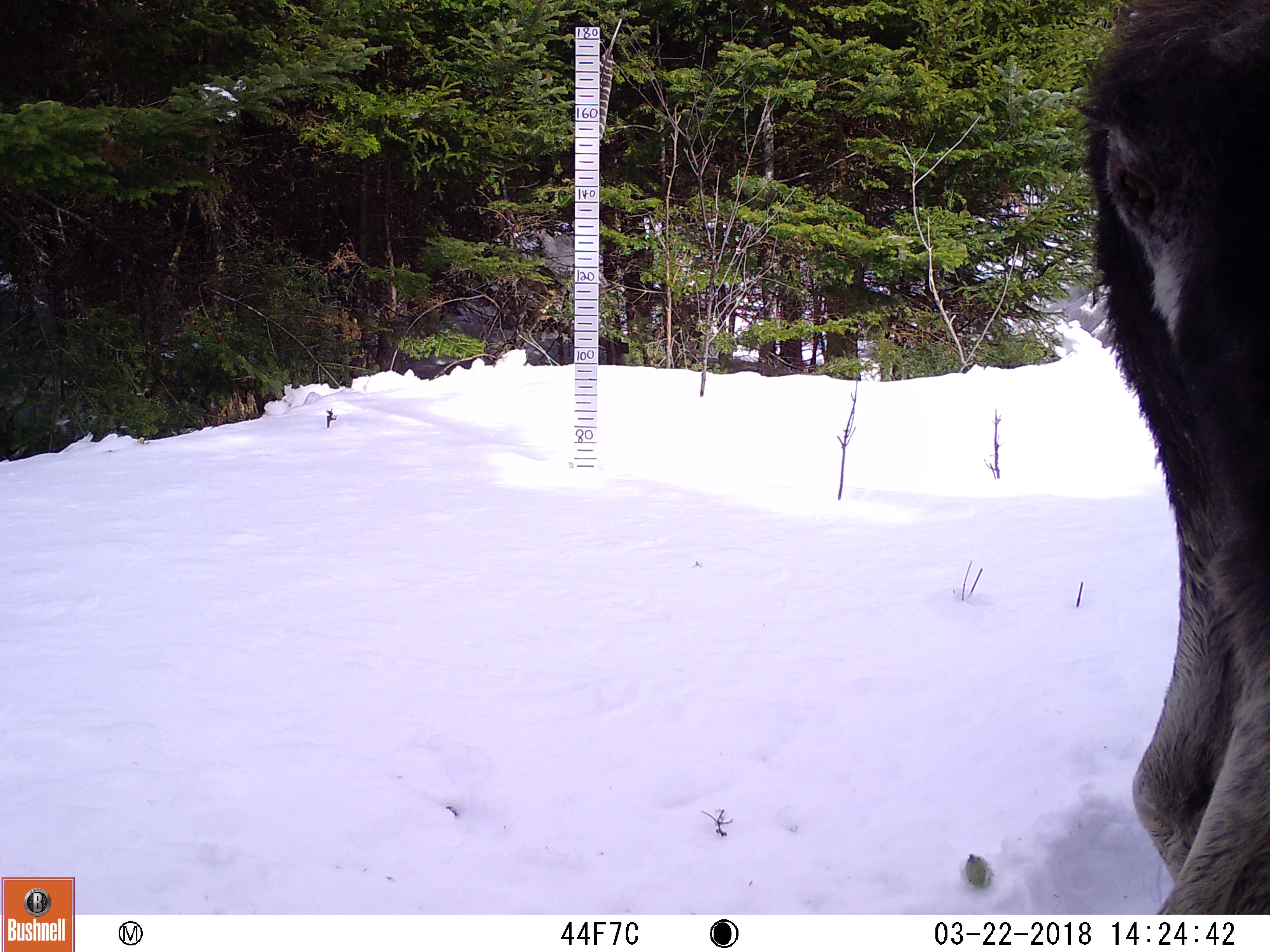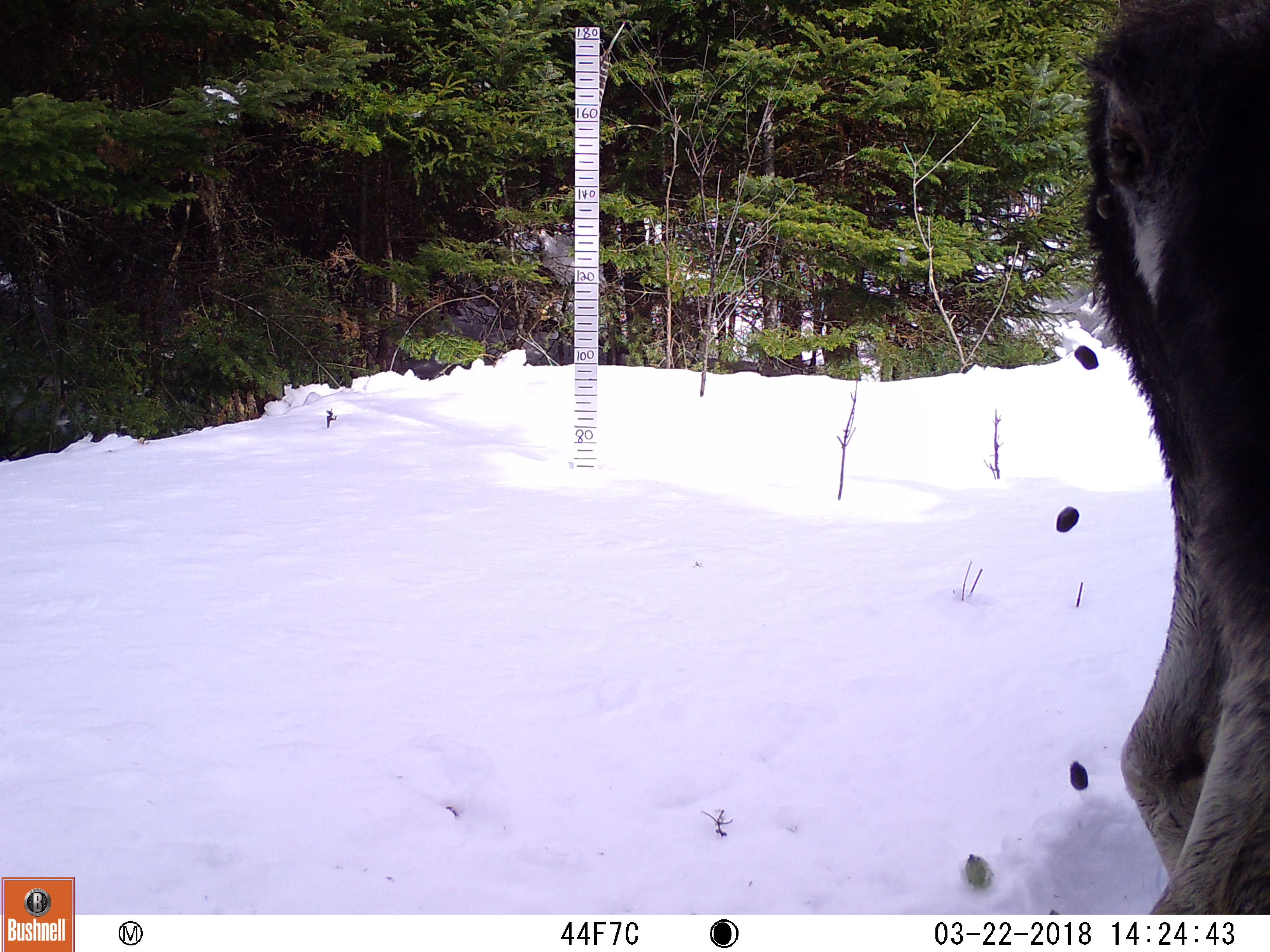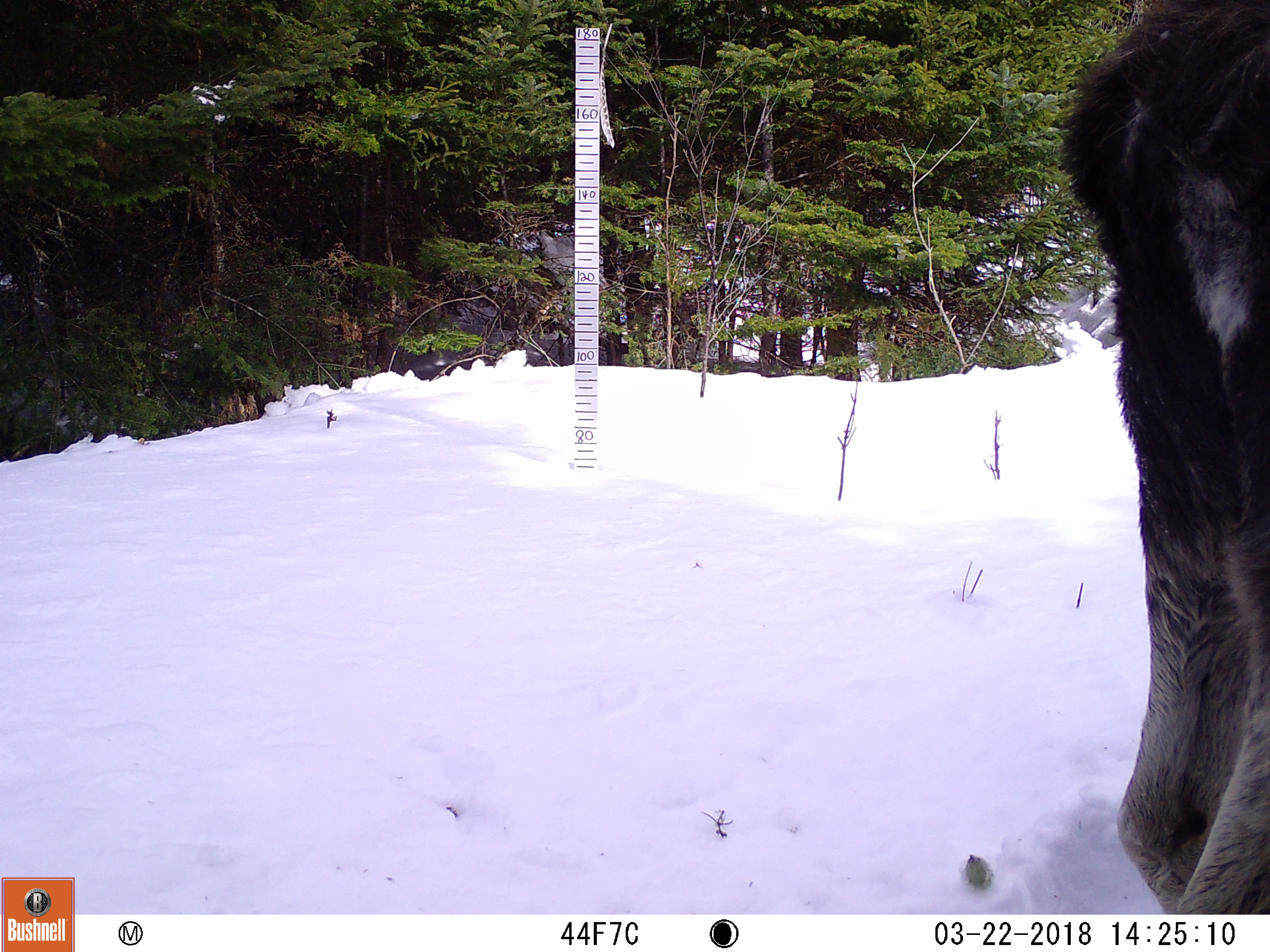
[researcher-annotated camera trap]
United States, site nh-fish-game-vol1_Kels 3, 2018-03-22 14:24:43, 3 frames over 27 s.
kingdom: Animalia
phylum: Chordata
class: Mammalia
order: Artiodactyla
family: Cervidae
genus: Alces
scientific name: Alces alces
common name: moose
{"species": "moose (Alces alces)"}